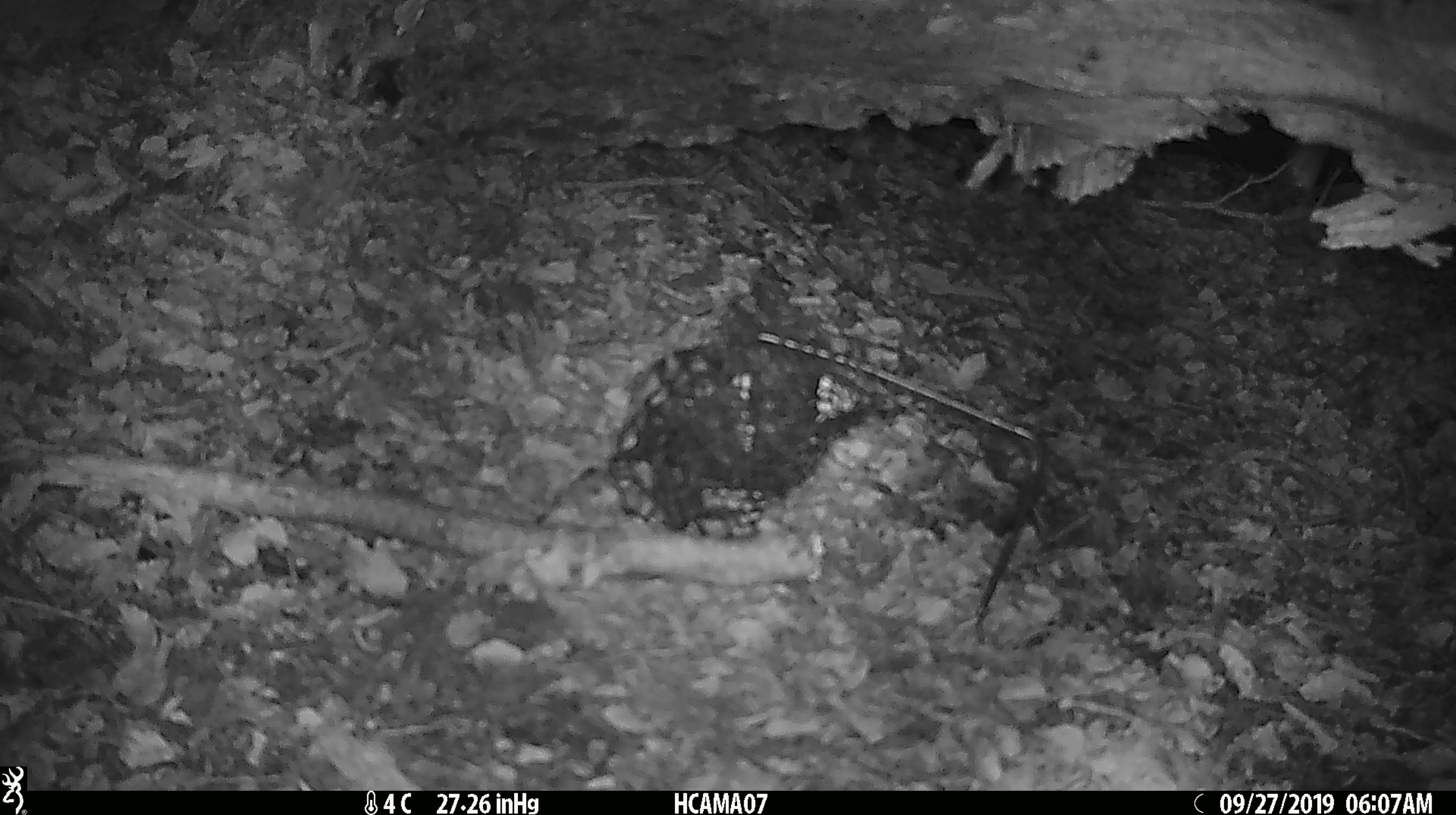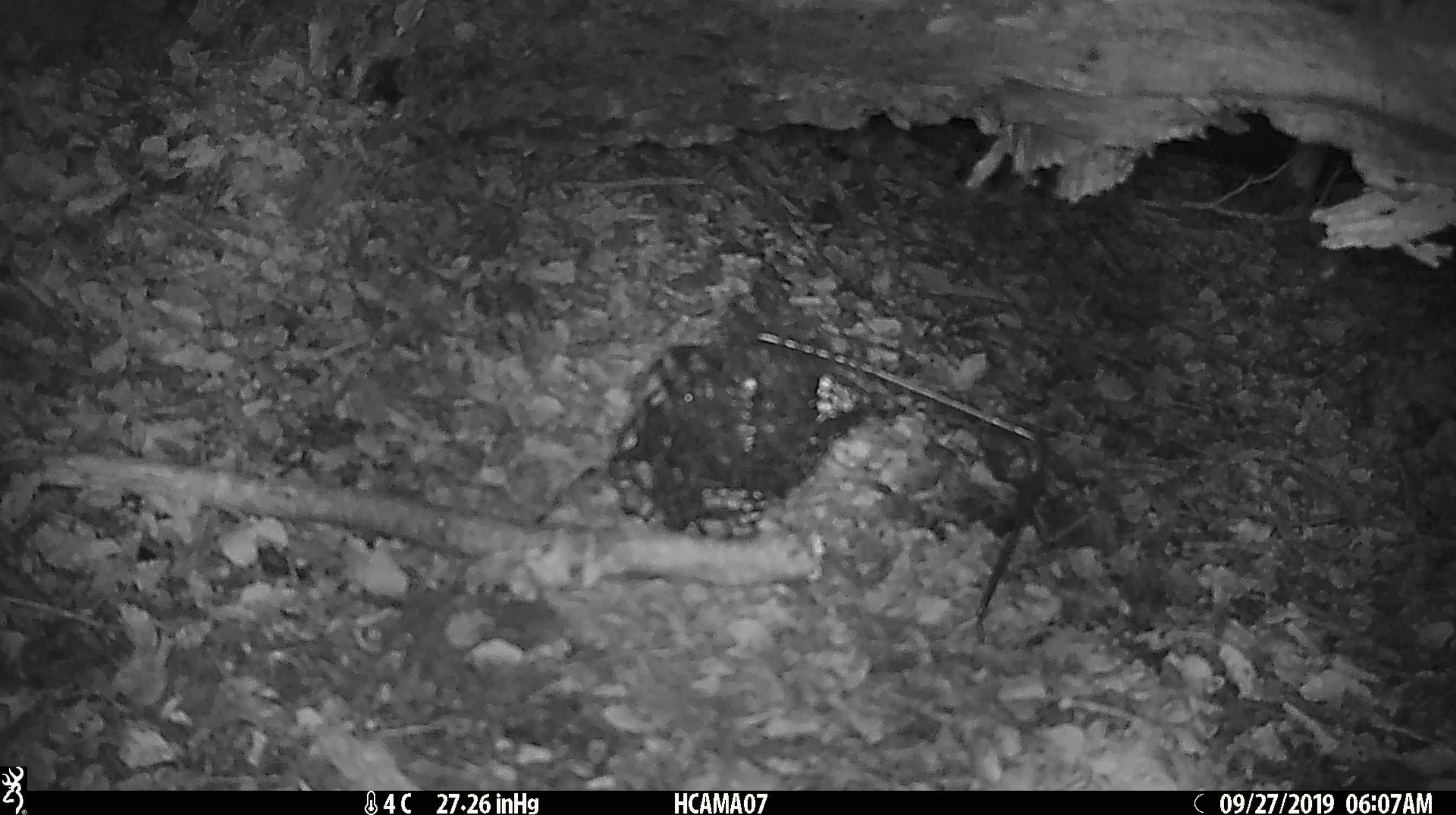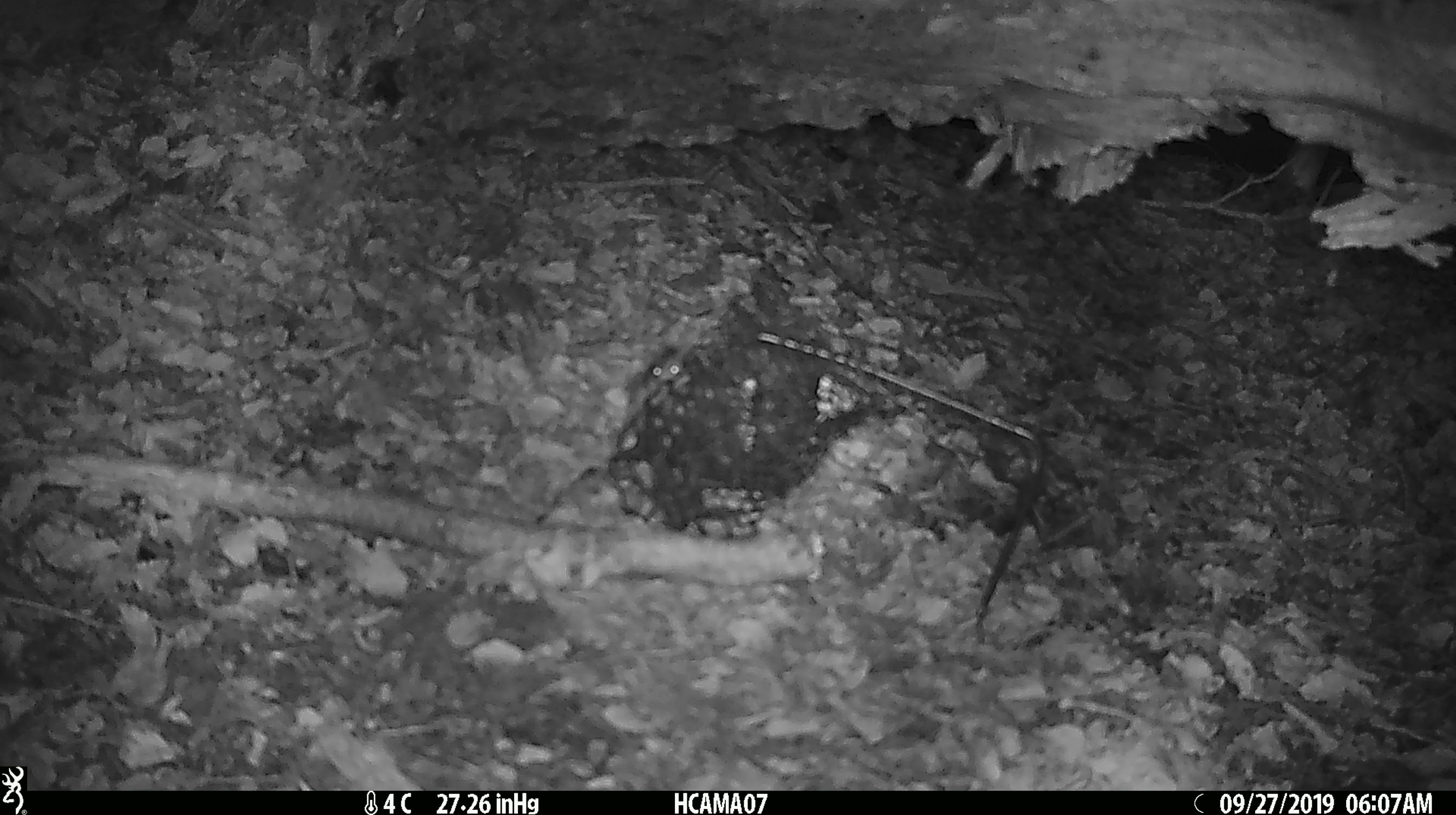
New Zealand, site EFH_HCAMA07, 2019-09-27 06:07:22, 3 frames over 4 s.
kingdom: Animalia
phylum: Chordata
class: Mammalia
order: Rodentia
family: Muridae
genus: Mus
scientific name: Mus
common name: mouse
Mouse (Mus).